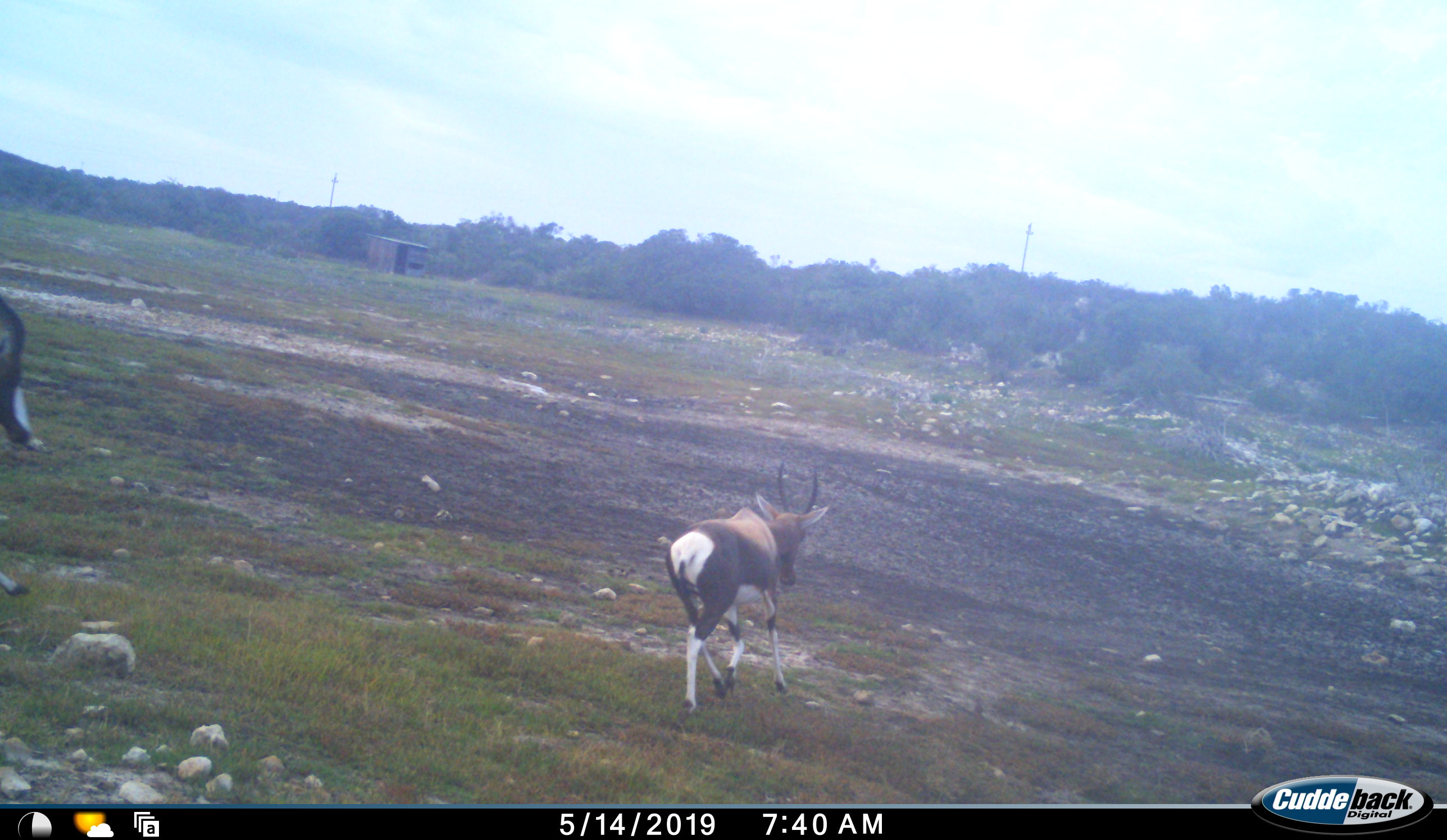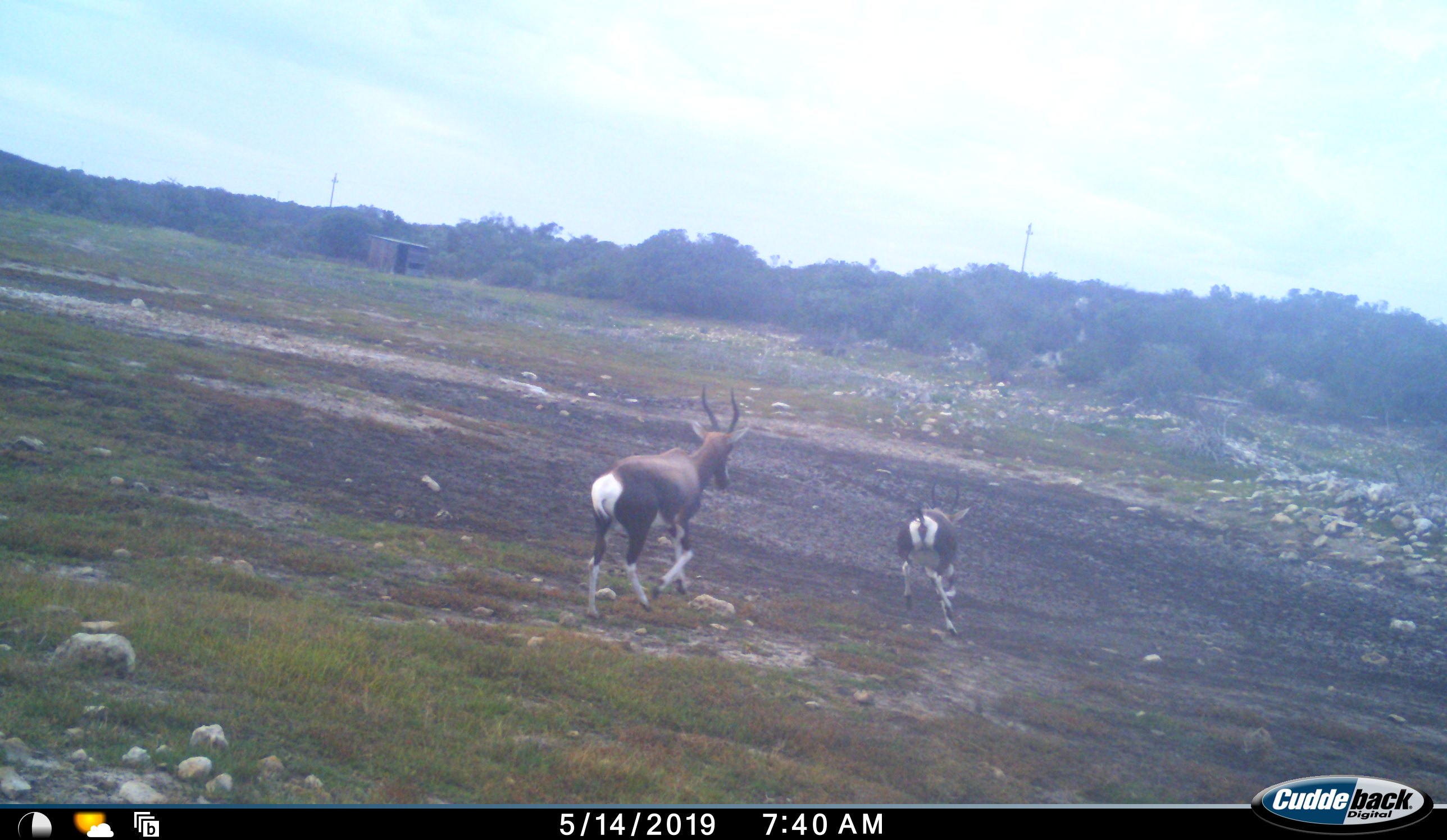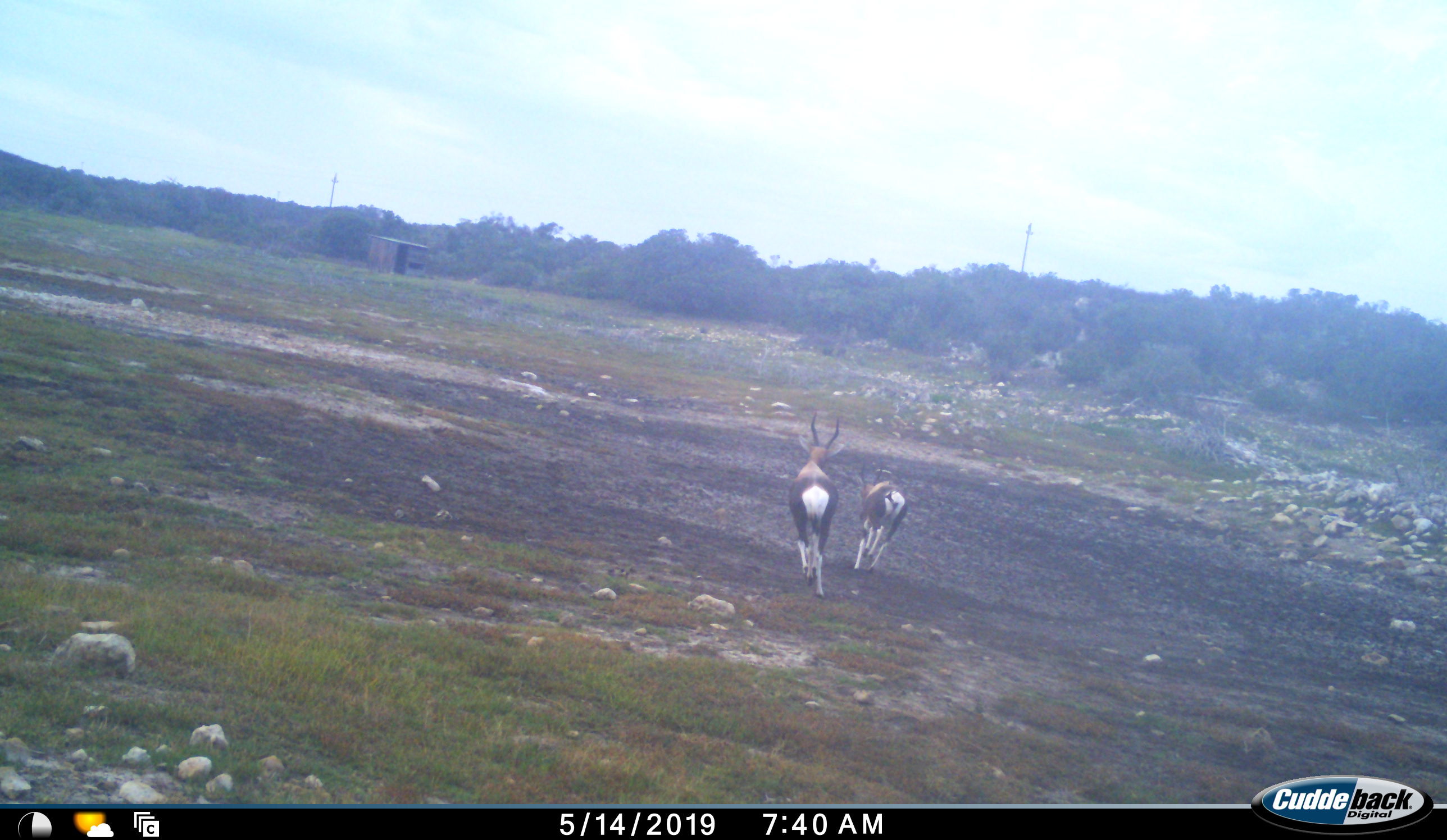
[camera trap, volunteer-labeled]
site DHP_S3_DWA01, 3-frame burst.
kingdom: Animalia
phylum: Chordata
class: Mammalia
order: Artiodactyla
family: Bovidae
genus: Damaliscus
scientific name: Damaliscus pygargus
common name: bontebok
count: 2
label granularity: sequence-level